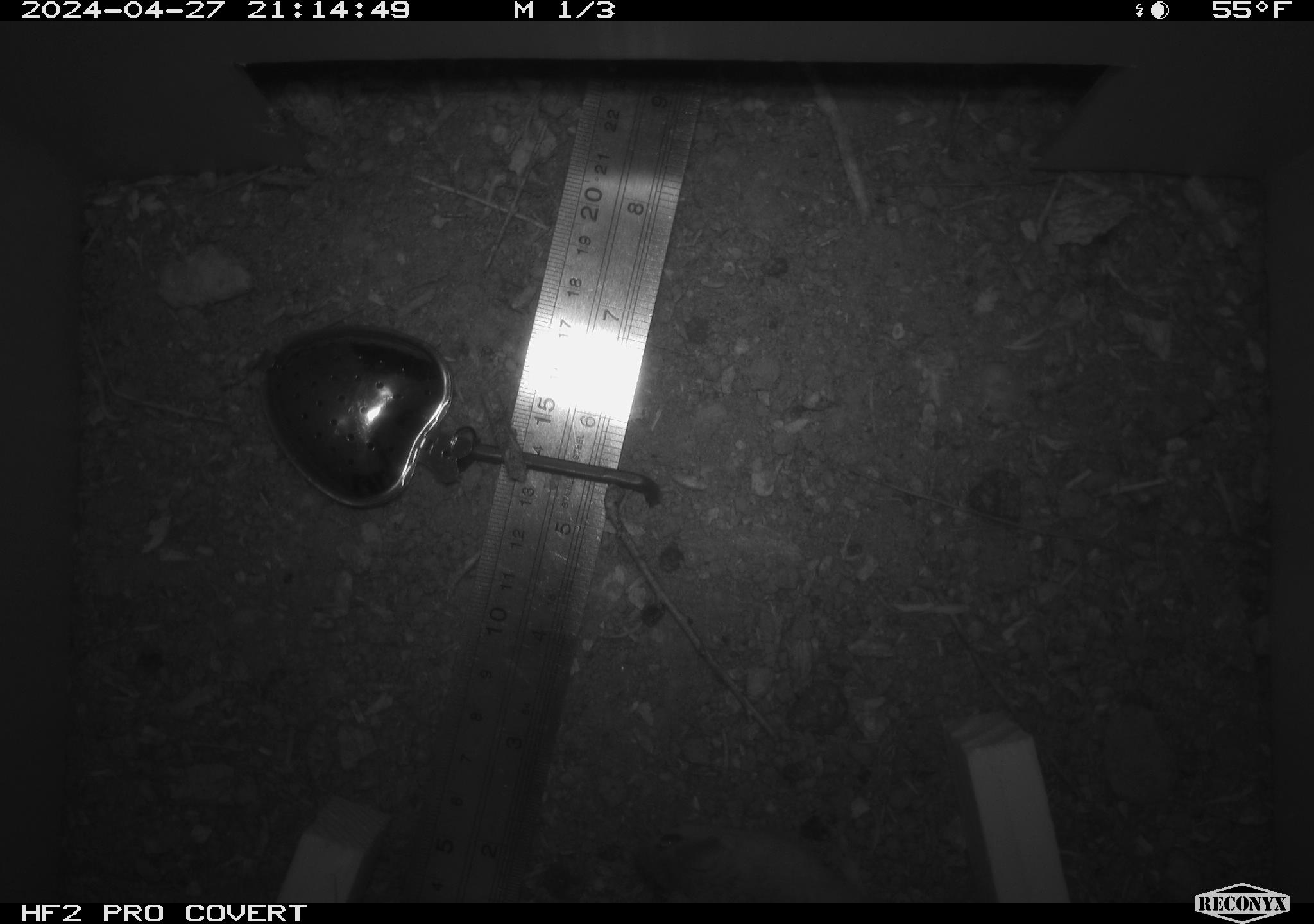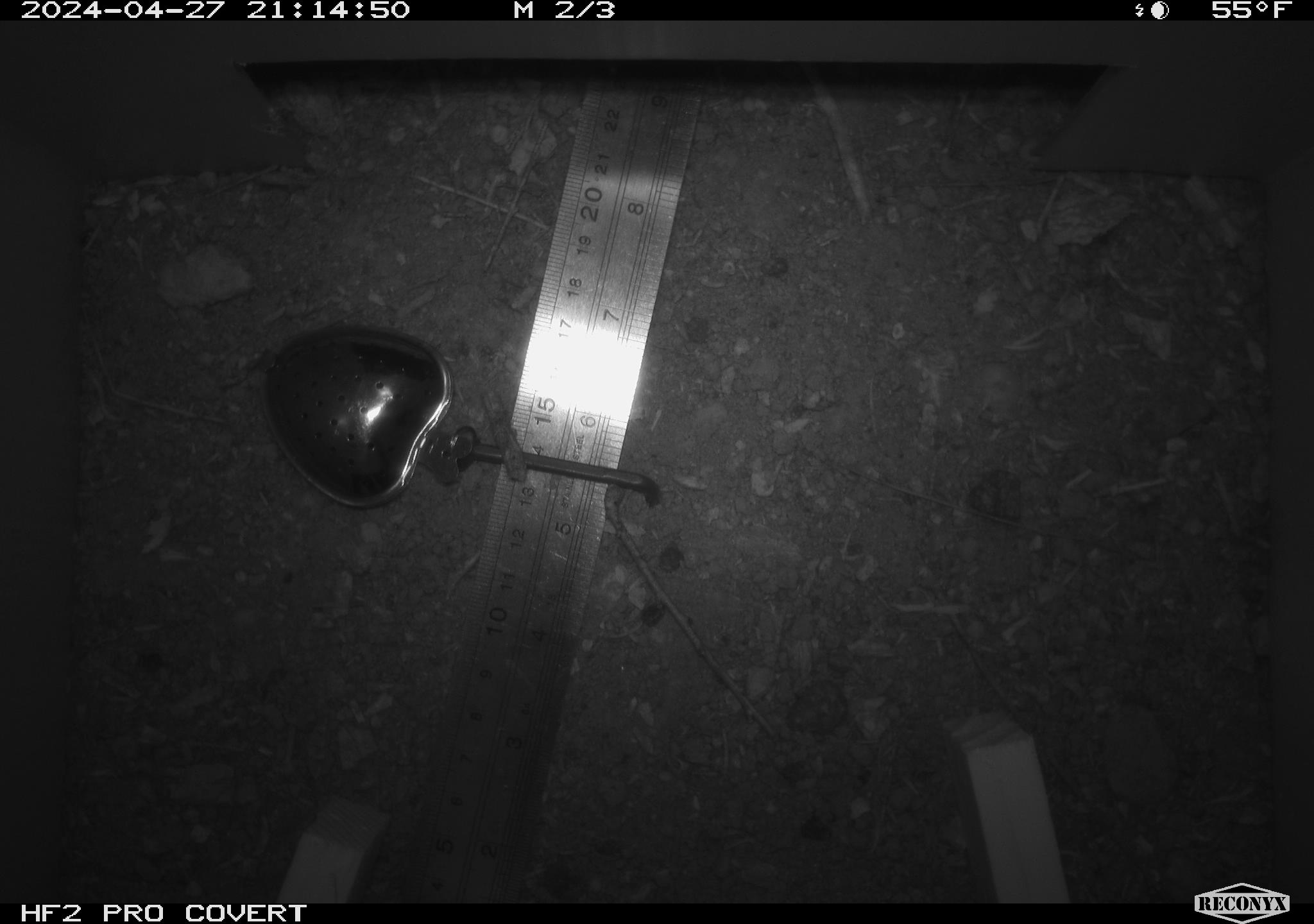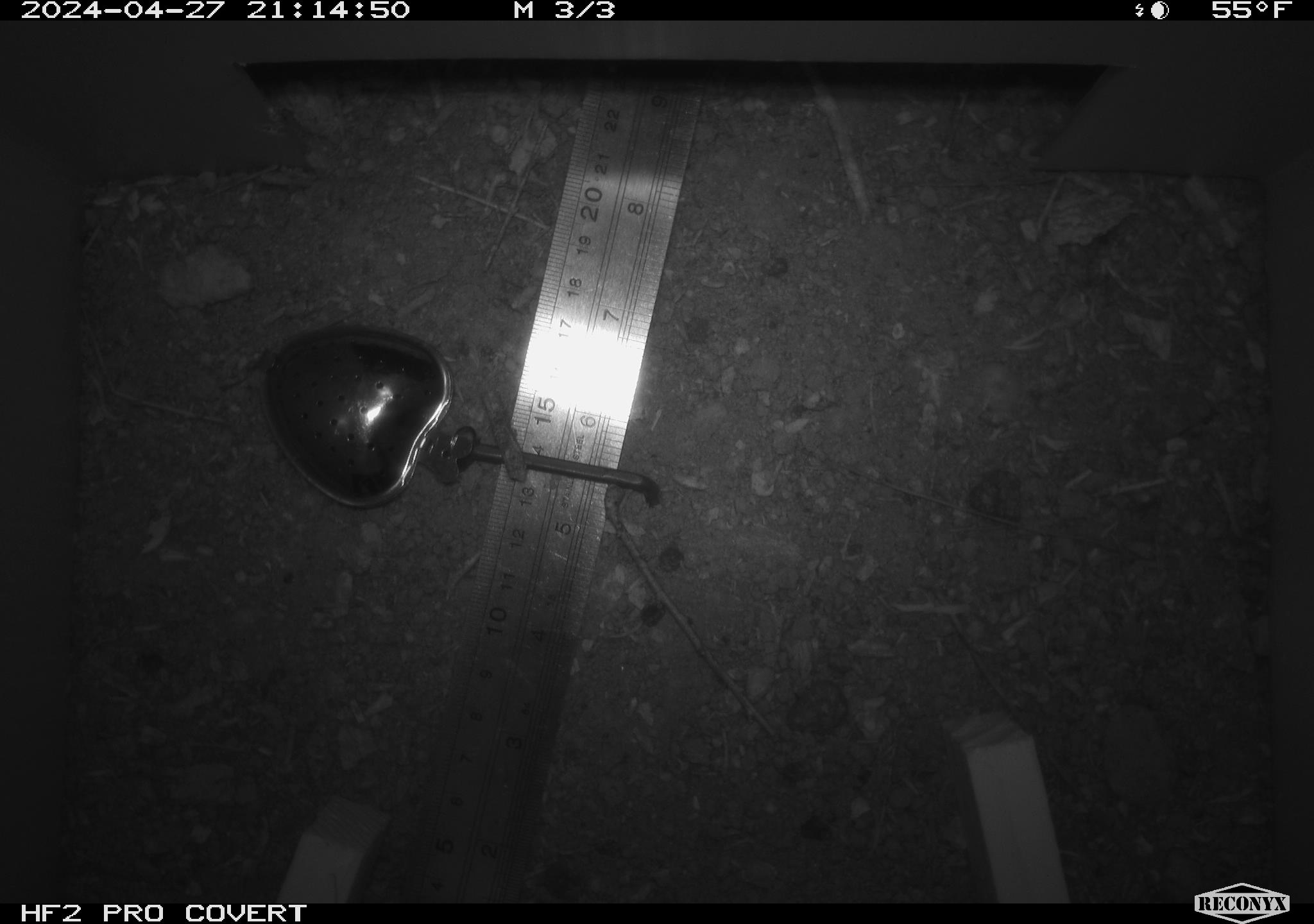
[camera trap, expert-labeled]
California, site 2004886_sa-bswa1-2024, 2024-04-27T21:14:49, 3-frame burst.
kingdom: Animalia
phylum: Chordata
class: Mammalia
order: Rodentia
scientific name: Rodentia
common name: mouse species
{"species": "mouse species (Rodentia)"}